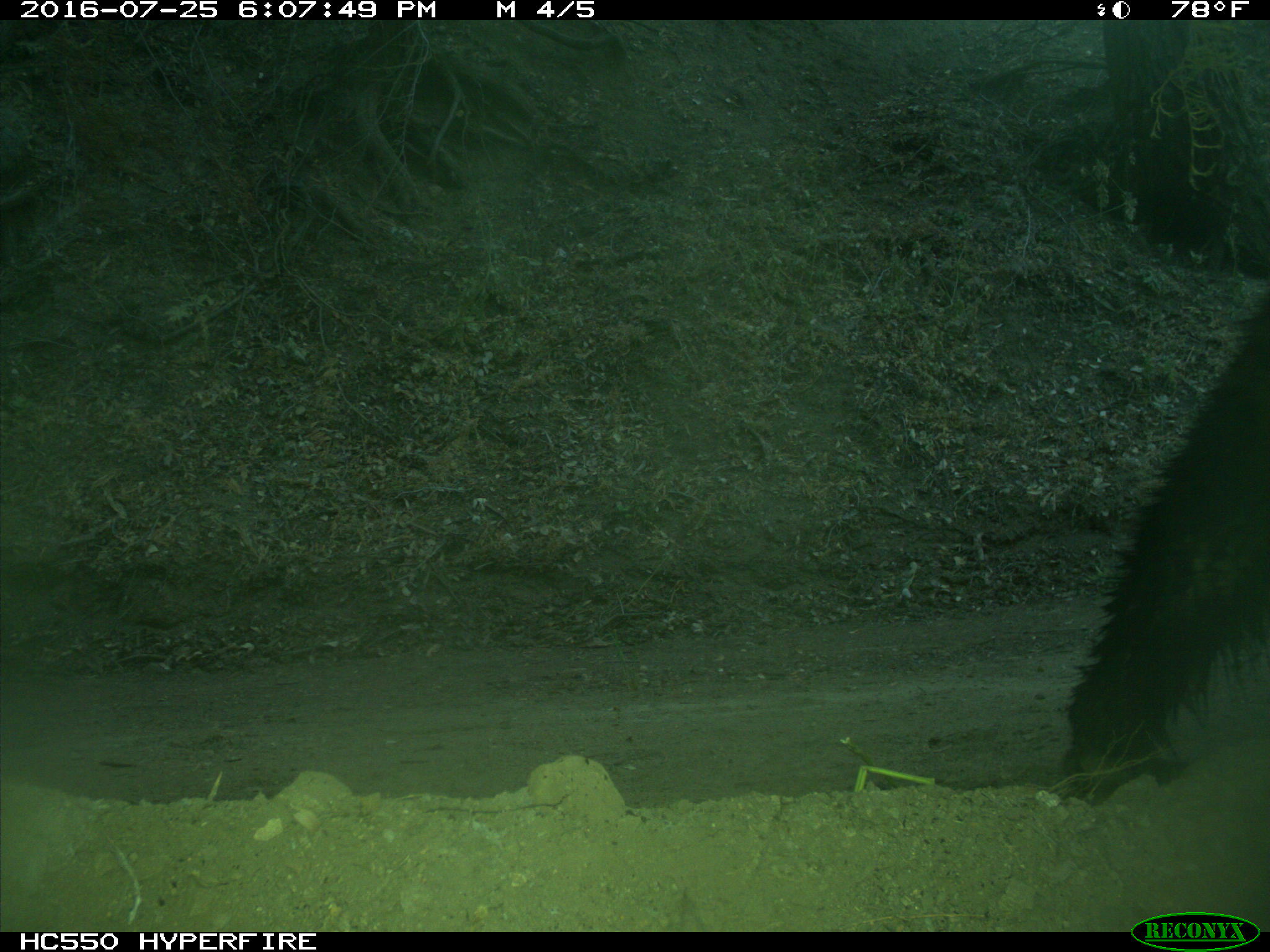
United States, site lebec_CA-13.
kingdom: Animalia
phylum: Chordata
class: Mammalia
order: Carnivora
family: Ursidae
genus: Ursus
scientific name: Ursus americanus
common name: american black bear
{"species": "Ursus americanus (american black bear)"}